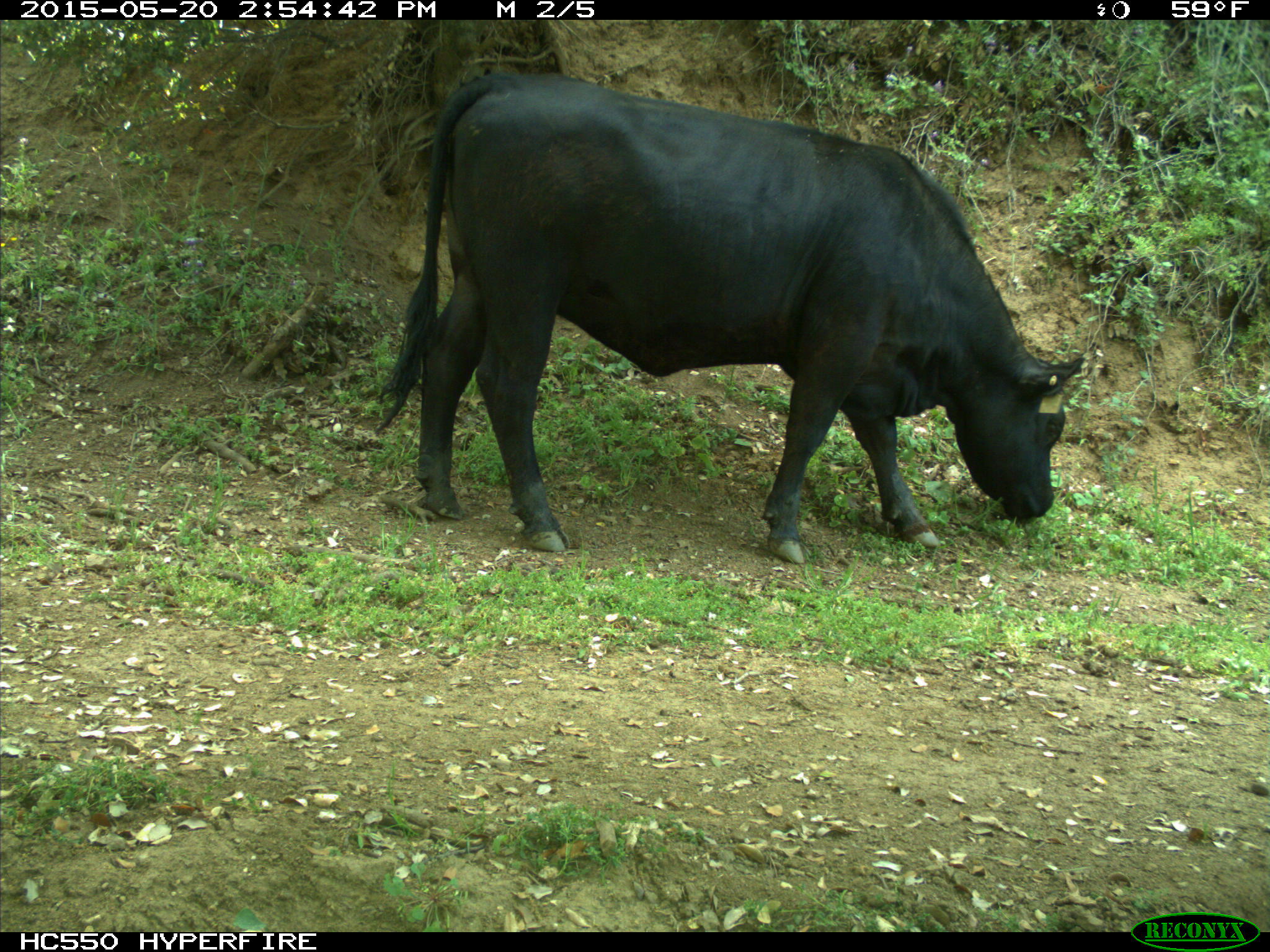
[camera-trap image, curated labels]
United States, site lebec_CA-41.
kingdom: Animalia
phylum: Chordata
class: Mammalia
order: Artiodactyla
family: Bovidae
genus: Bos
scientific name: Bos taurus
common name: domestic cow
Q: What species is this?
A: Bos taurus (domestic cow).